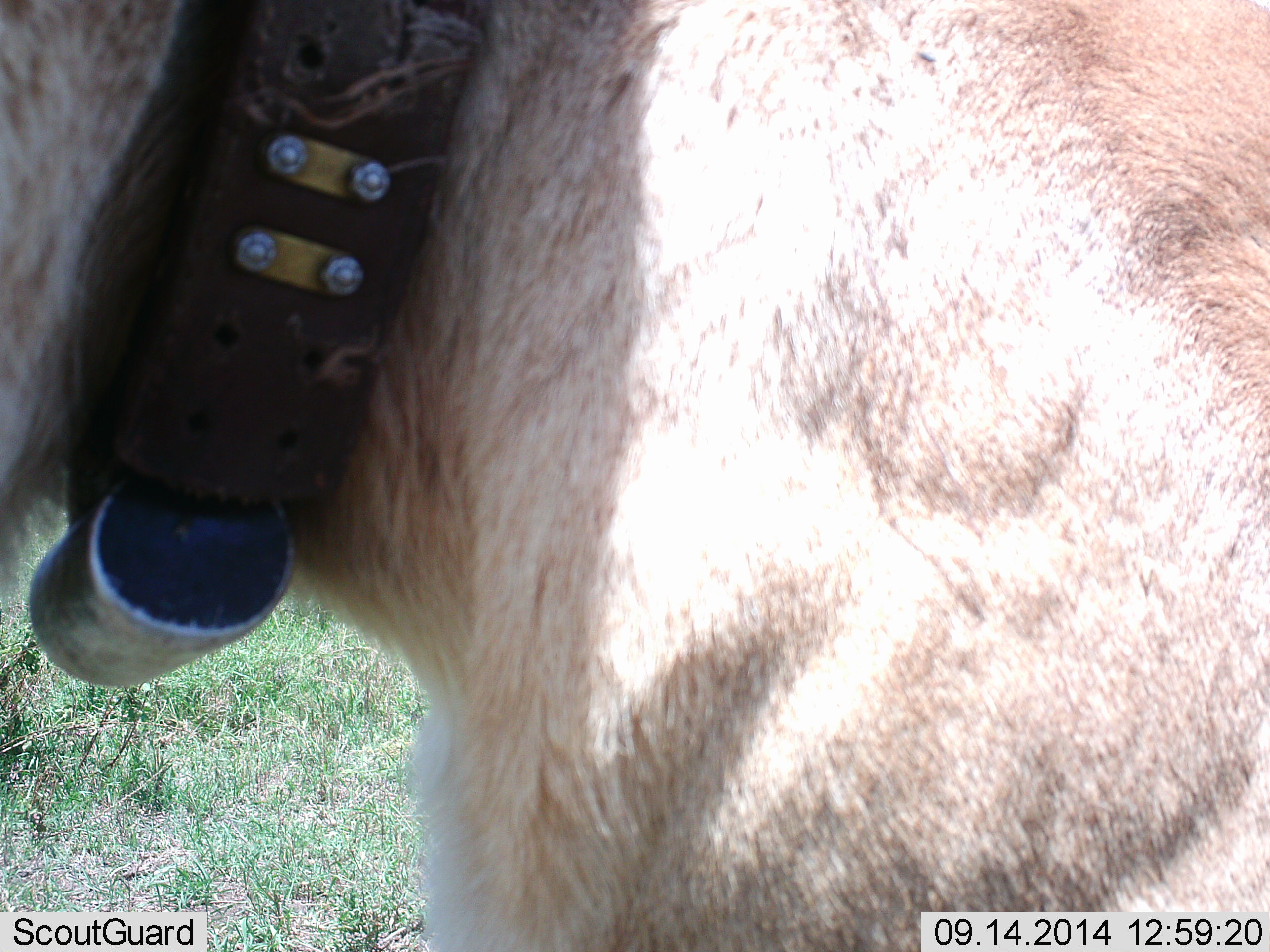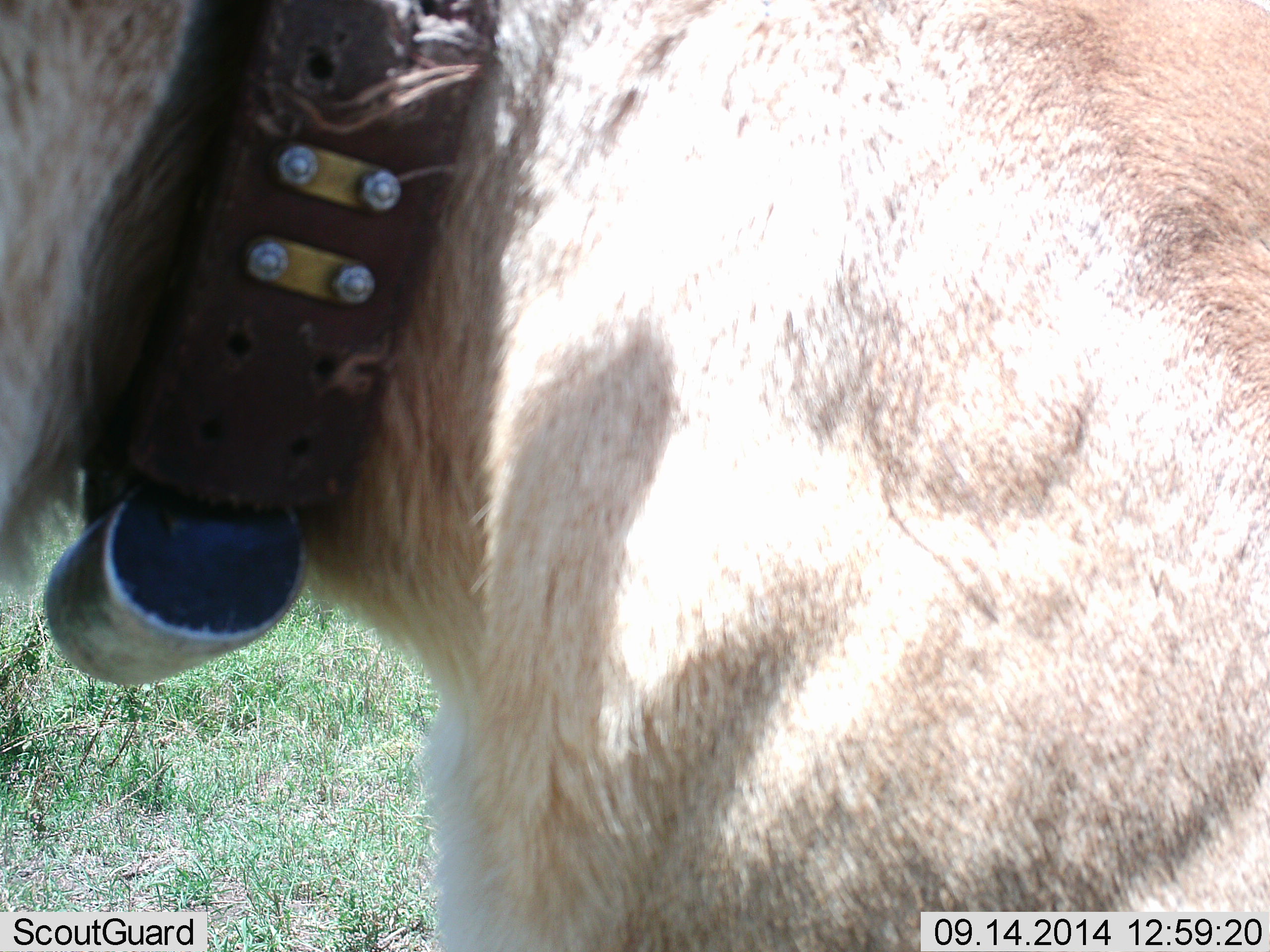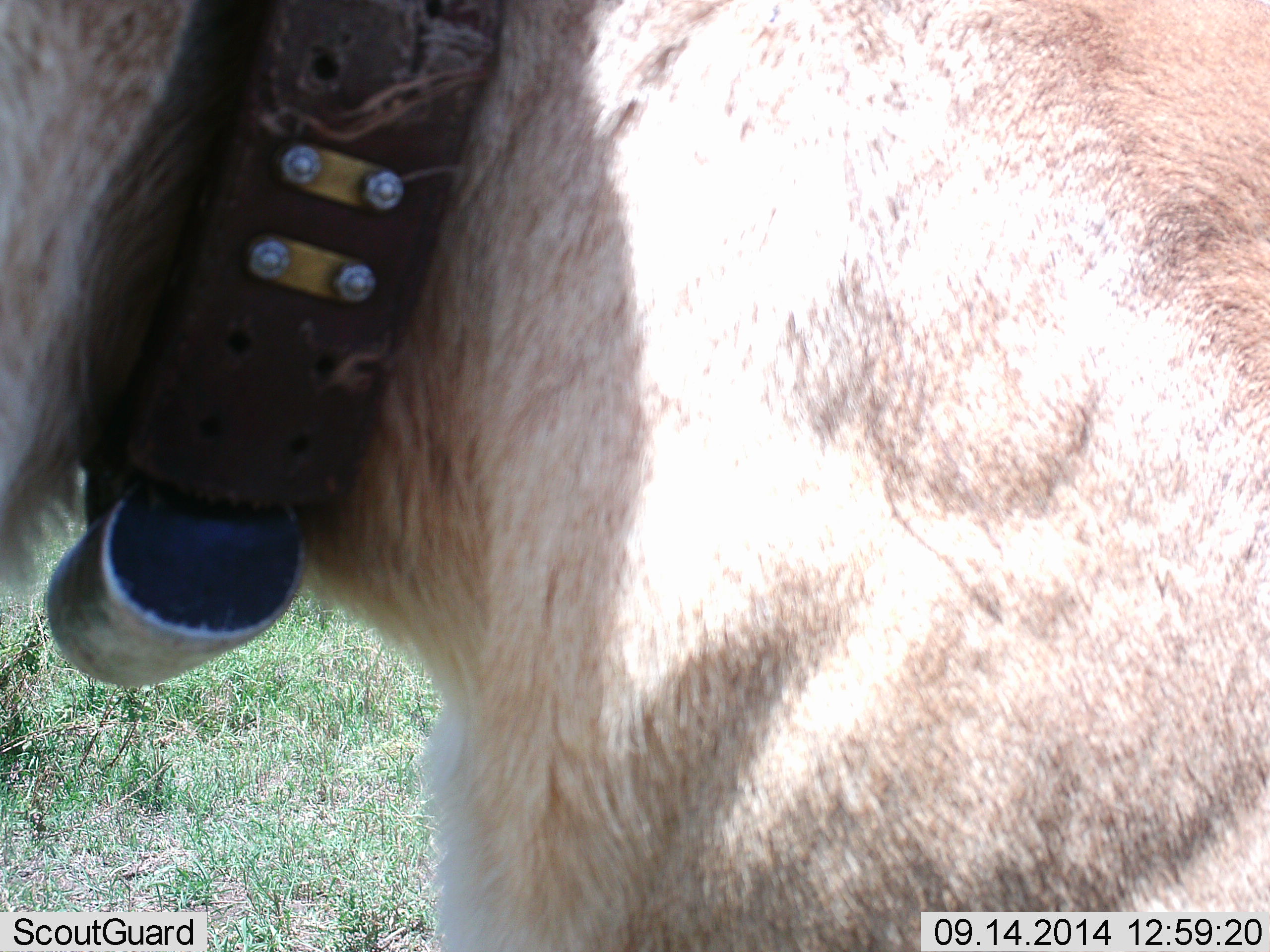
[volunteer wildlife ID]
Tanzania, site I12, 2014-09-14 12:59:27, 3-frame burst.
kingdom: Animalia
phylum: Chordata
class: Mammalia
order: Carnivora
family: Felidae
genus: Panthera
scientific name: Panthera leo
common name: lion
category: lionfemale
Lionfemale (lion) (Panthera leo), count 1. Behavior (volunteer vote fractions): standing 50%, resting 40%, moving 0%, interacting 10%. Young present (vote fraction): 0%. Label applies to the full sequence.